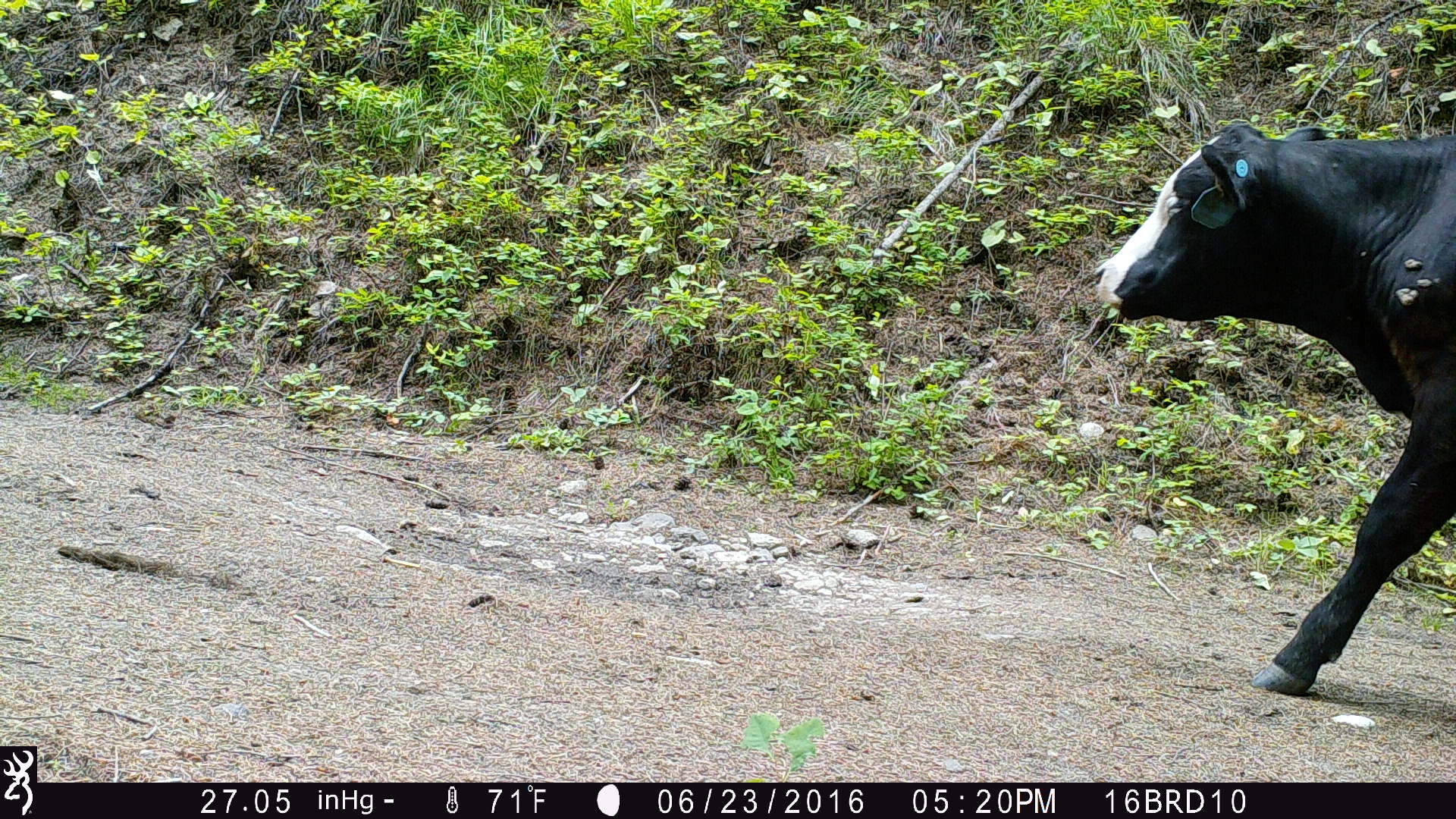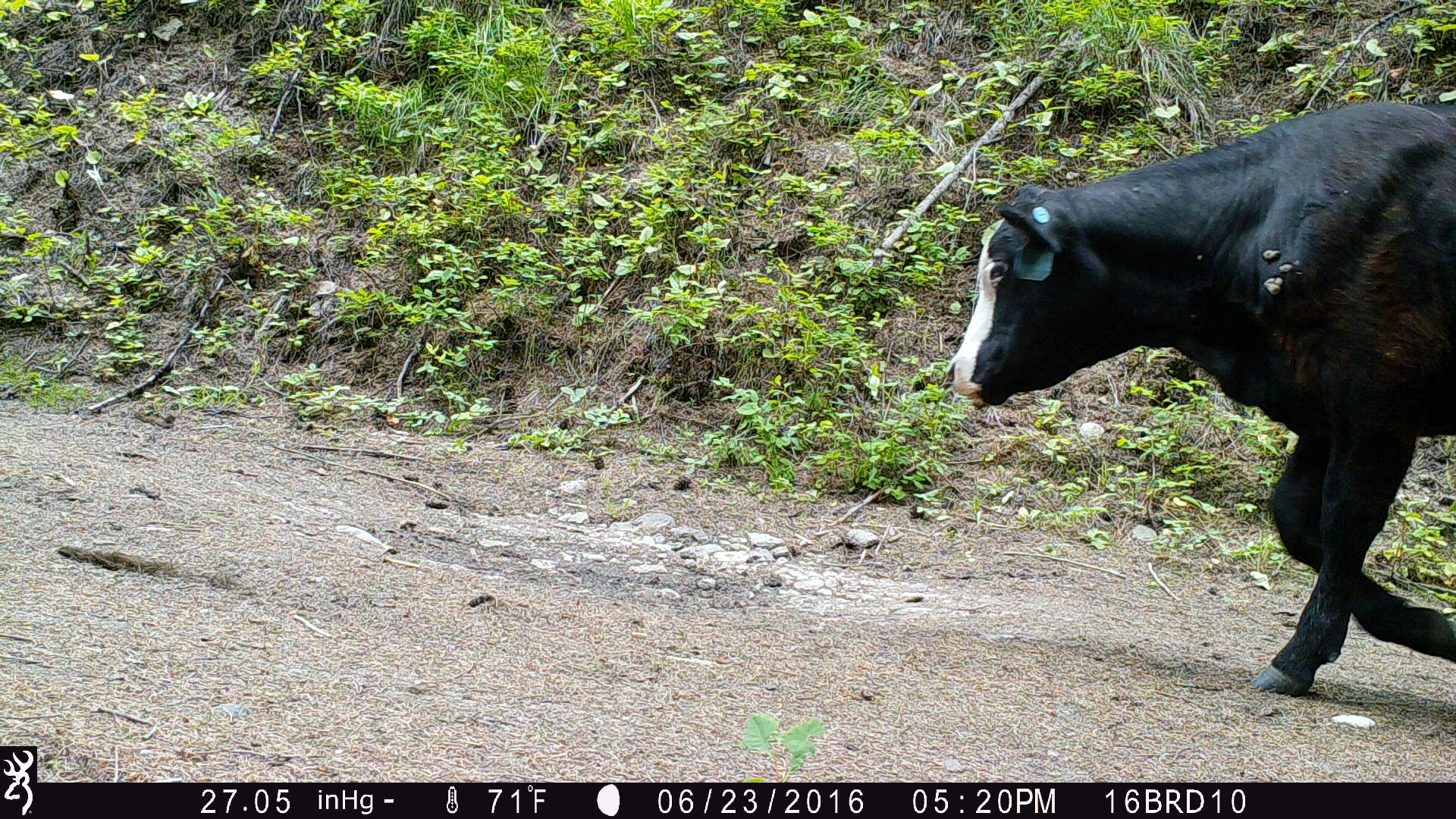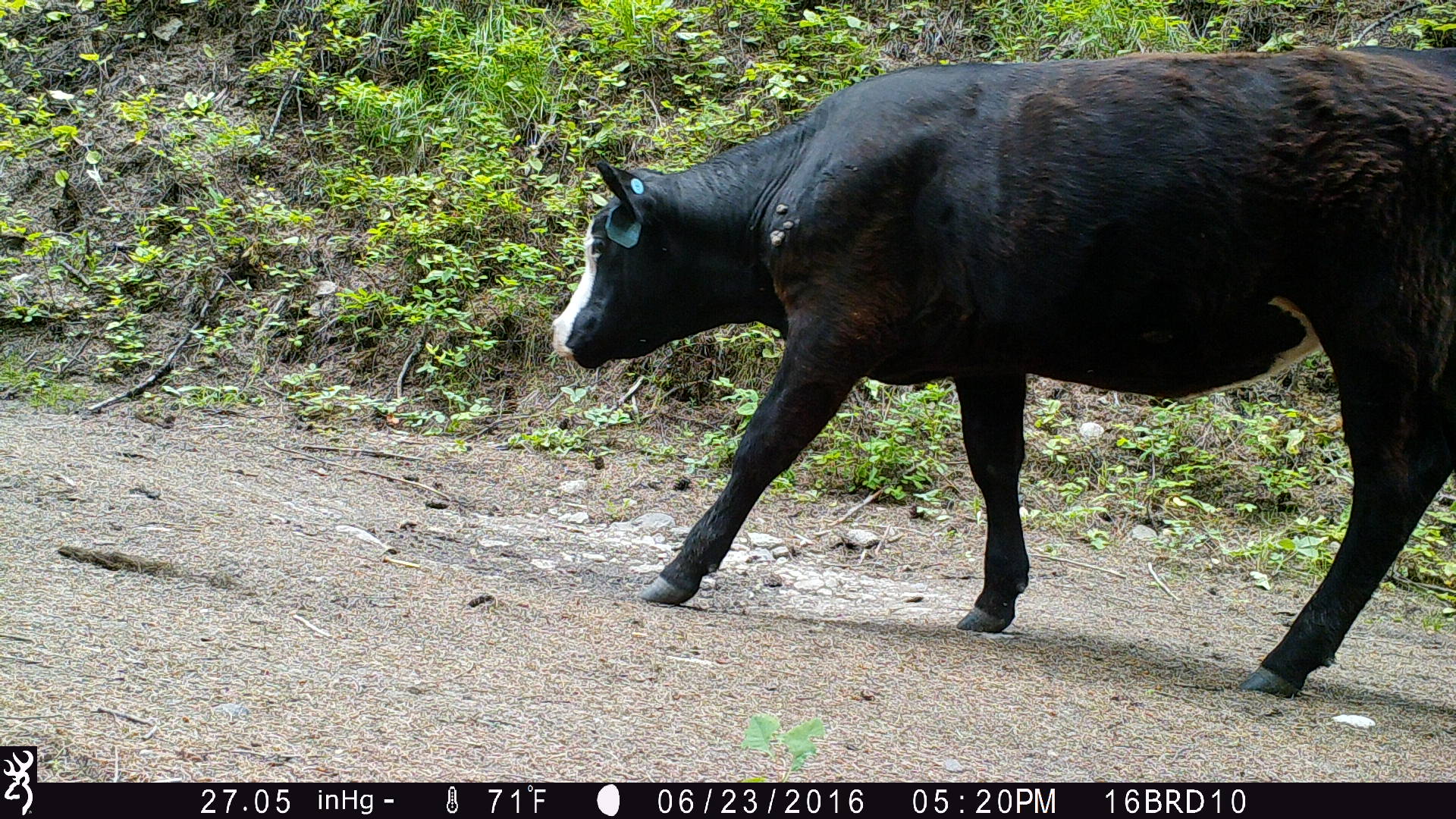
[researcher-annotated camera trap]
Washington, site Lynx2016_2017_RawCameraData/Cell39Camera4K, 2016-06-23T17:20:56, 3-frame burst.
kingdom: Animalia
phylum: Chordata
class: Mammalia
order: Artiodactyla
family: Bovidae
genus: Bos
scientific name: Bos taurus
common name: domestic cattle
Domestic cattle (Bos taurus). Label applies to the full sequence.